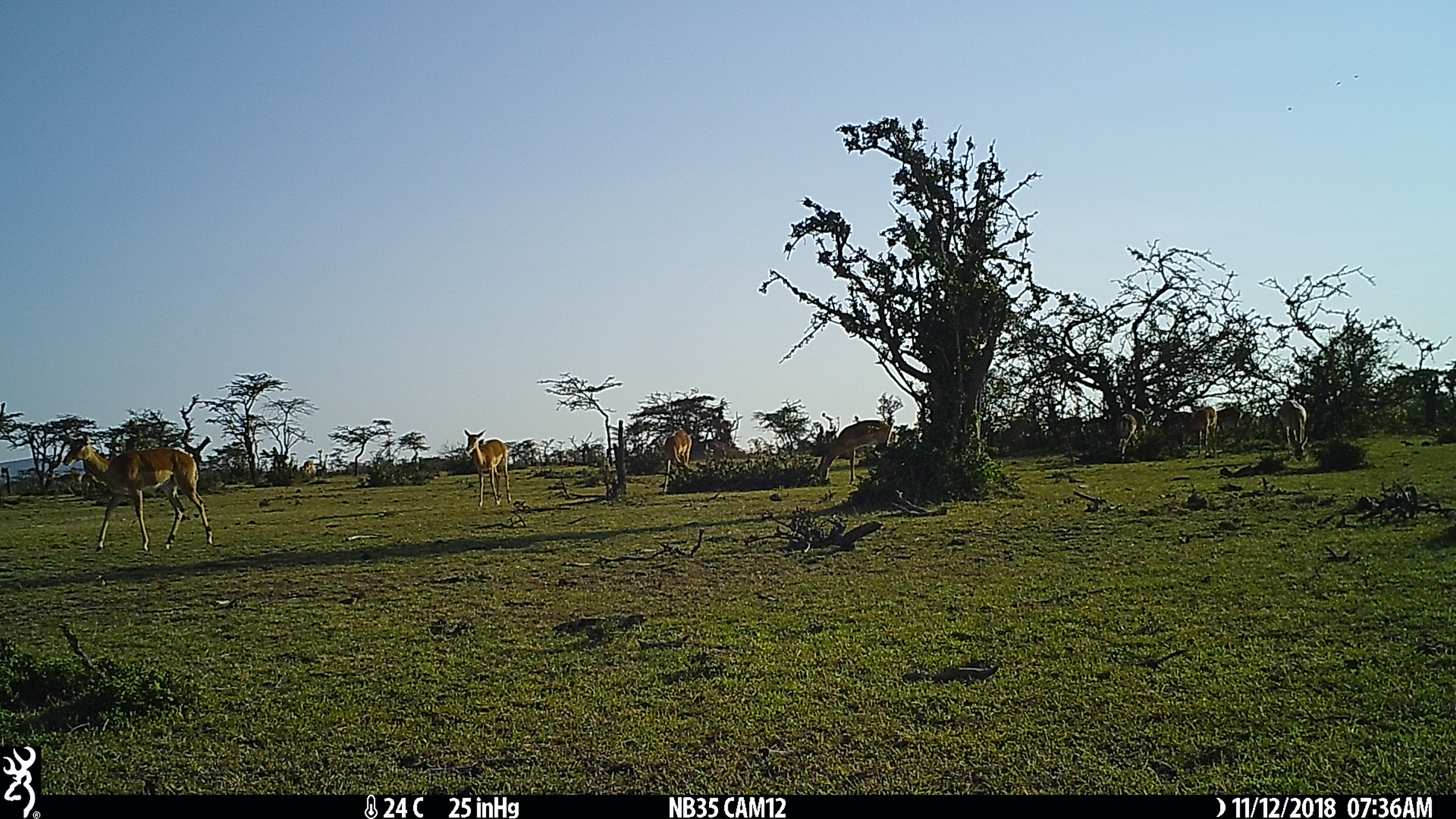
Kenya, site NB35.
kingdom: Animalia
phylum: Chordata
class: Mammalia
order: Artiodactyla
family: Bovidae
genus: Aepyceros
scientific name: Aepyceros melampus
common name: impala